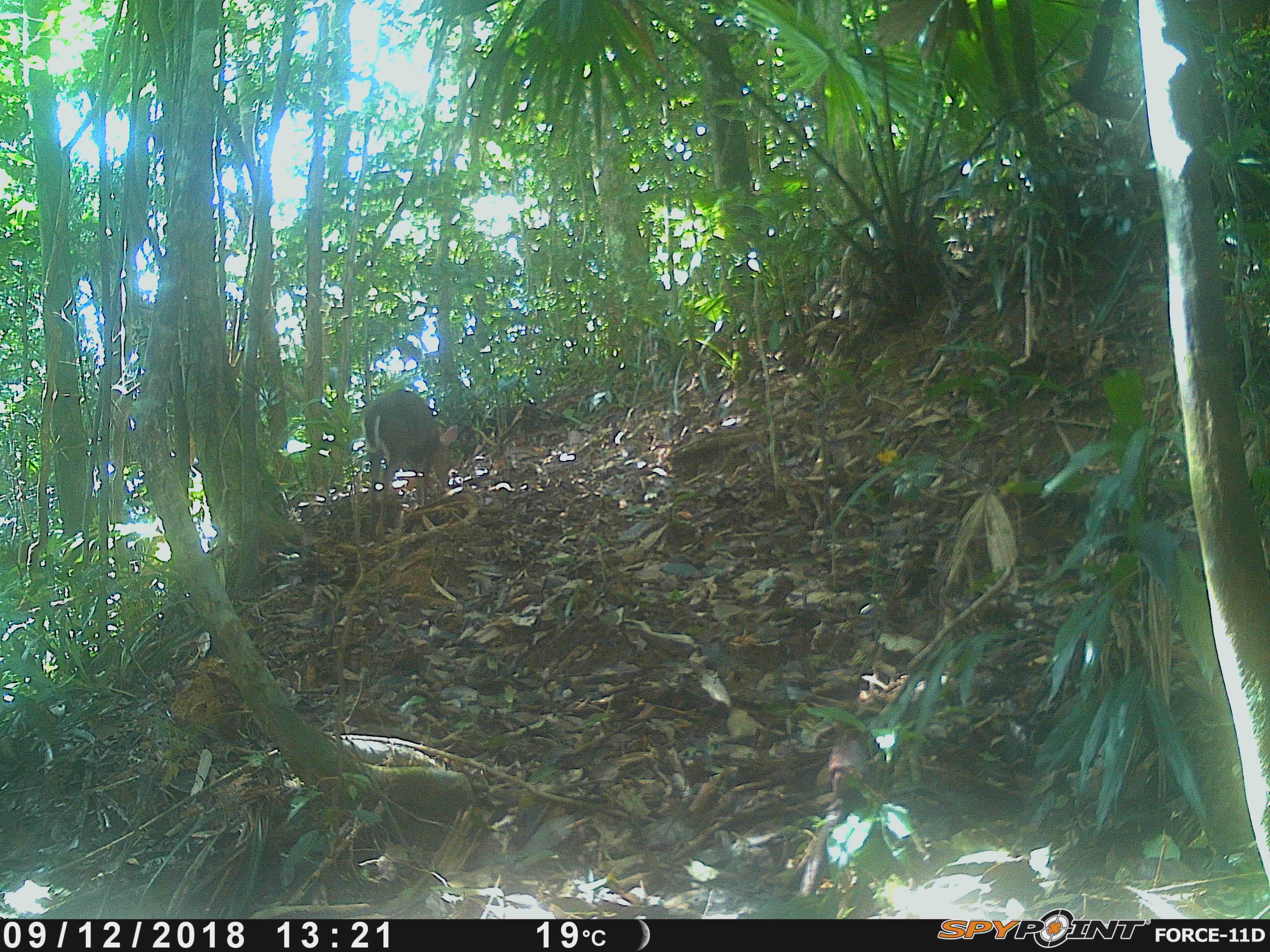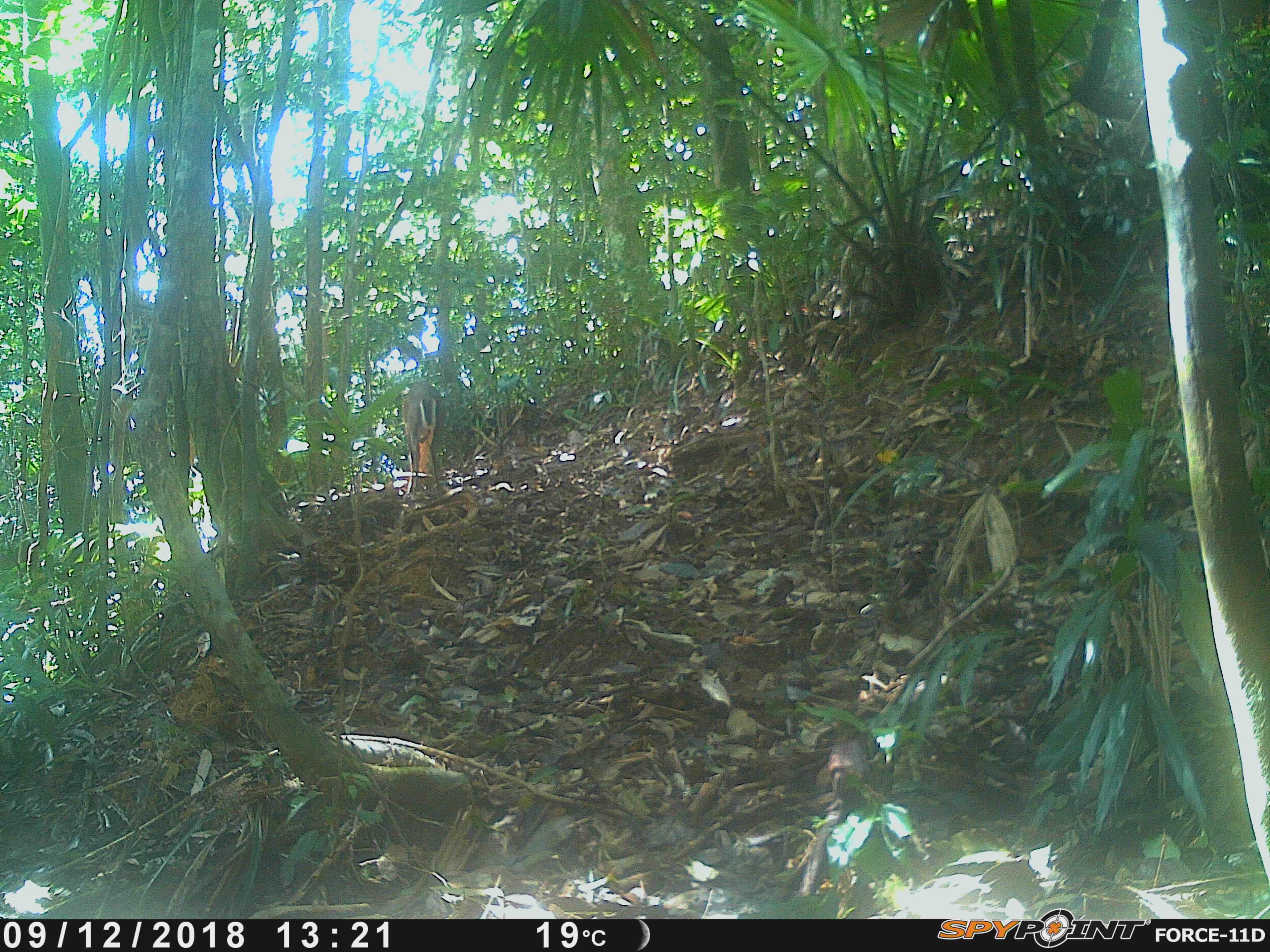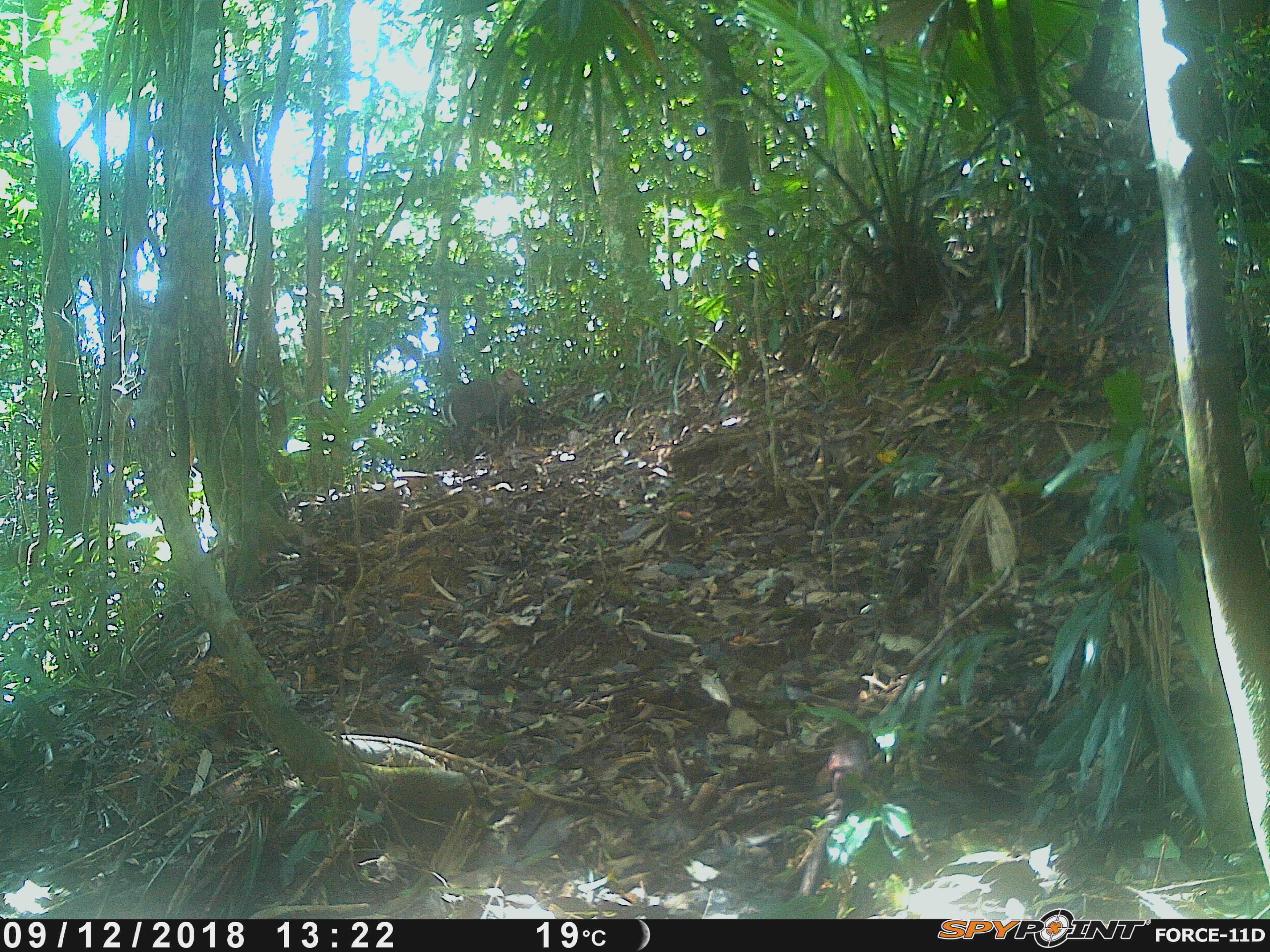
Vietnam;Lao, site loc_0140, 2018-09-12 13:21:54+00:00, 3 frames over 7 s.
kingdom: Animalia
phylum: Chordata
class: Mammalia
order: Artiodactyla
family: Cervidae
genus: Muntiacus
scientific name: Muntiacus rooseveltorum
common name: roosevelt's muntjac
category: roosevelts muntjac group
Roosevelts muntjac group (roosevelt's muntjac) (Muntiacus rooseveltorum). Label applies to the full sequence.